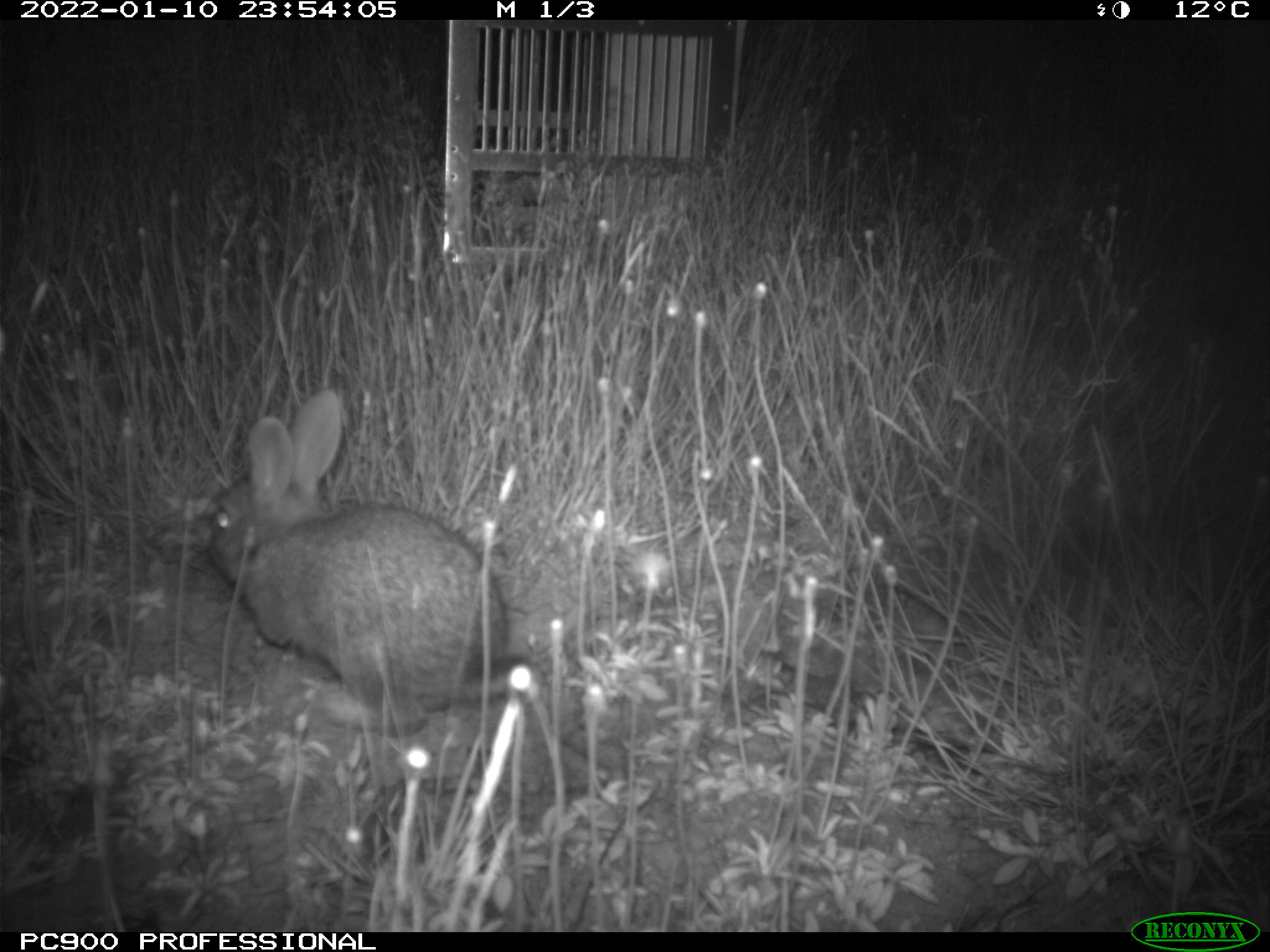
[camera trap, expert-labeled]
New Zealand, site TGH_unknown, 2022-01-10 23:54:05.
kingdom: Animalia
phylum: Chordata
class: Mammalia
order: Lagomorpha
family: Leporidae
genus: Oryctolagus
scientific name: Oryctolagus cuniculus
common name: european rabbit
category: rabbit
Rabbit (european rabbit) (Oryctolagus cuniculus).